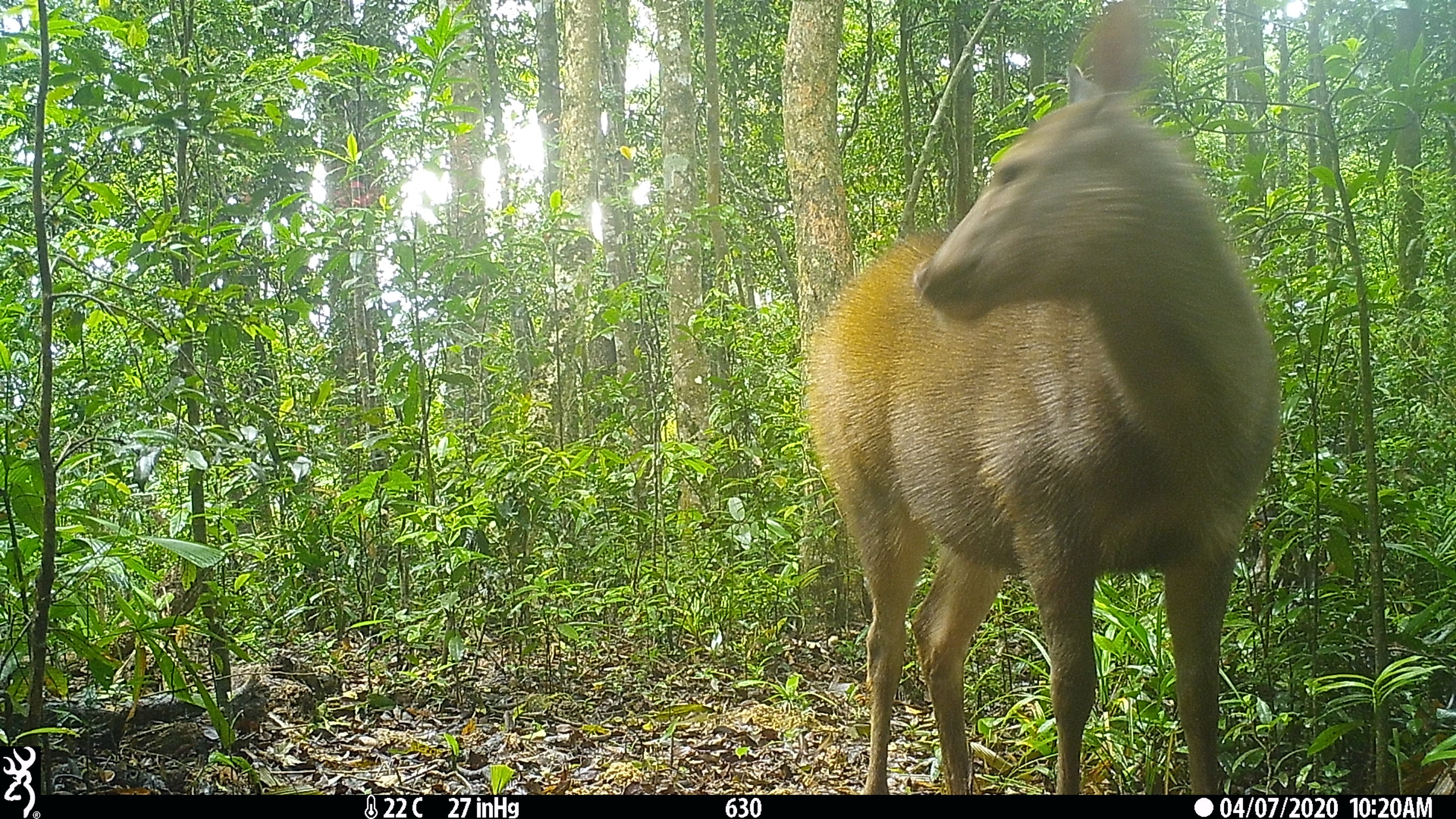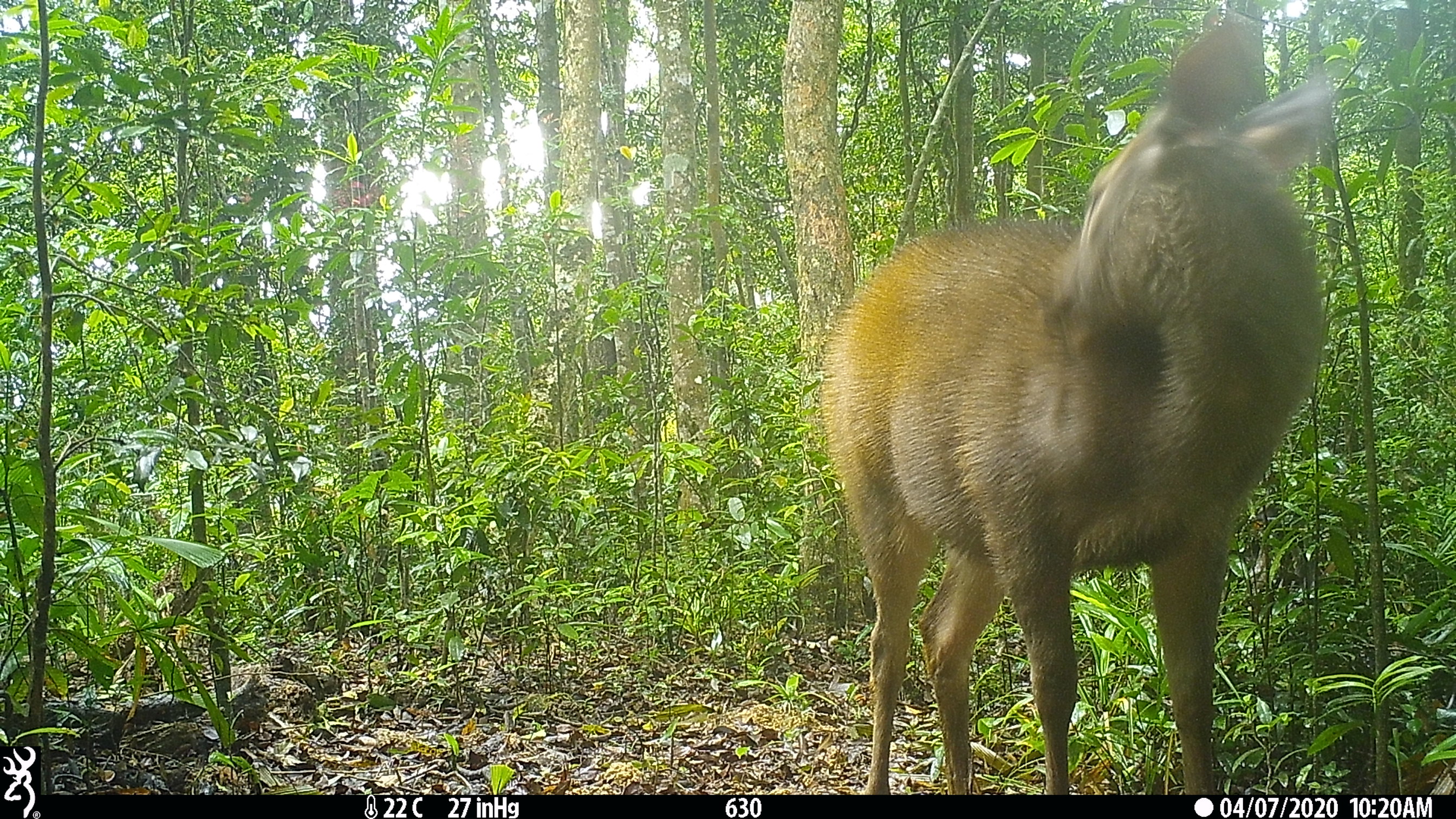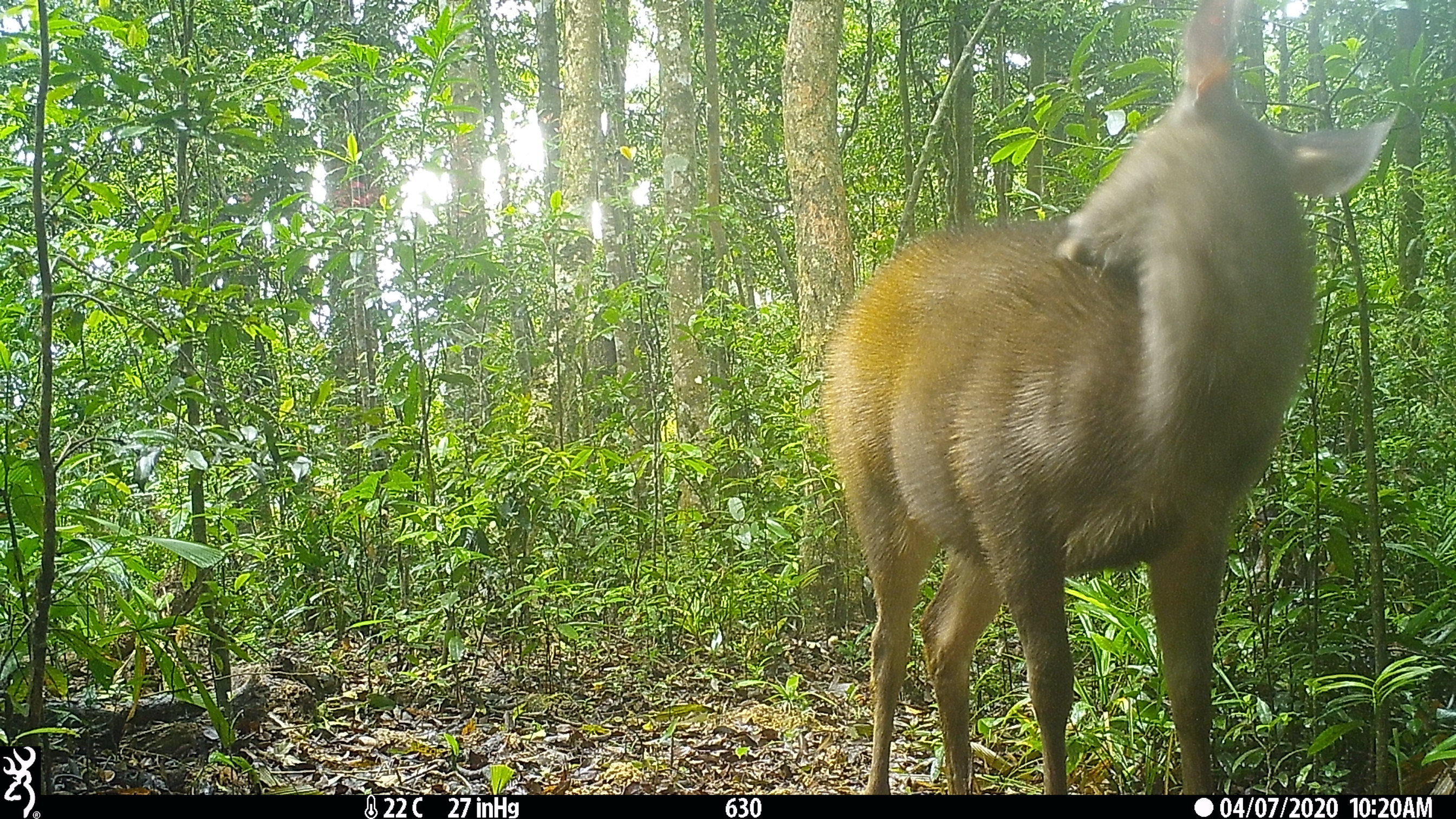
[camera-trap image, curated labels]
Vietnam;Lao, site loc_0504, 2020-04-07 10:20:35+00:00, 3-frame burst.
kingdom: Animalia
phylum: Chordata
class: Mammalia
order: Artiodactyla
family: Cervidae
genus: Rusa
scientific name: Rusa unicolor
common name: sambar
Sambar (Rusa unicolor). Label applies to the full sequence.